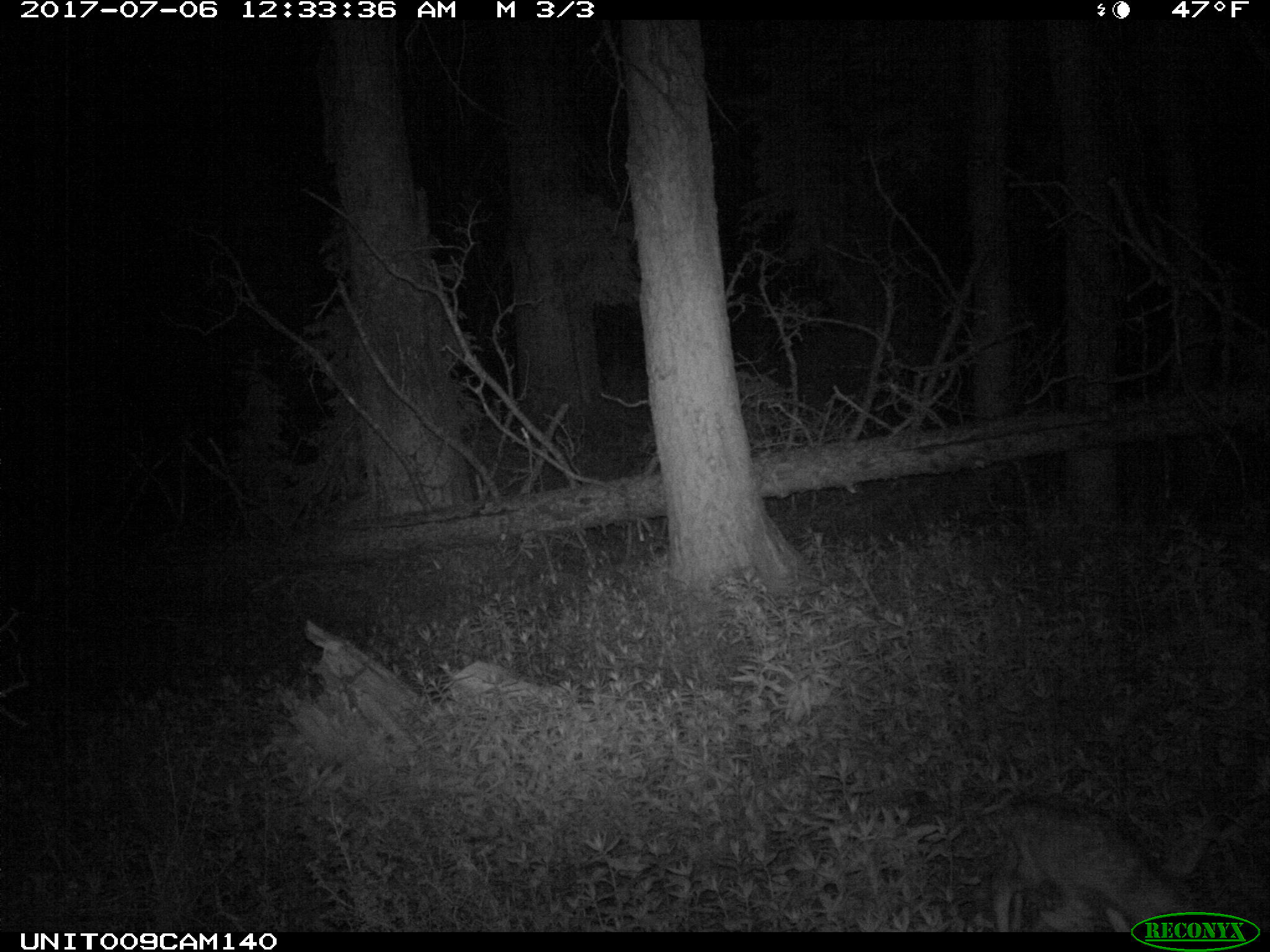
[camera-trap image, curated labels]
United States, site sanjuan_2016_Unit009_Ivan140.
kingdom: Animalia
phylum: Chordata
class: Mammalia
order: Artiodactyla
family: Cervidae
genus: Odocoileus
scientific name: Odocoileus hemionus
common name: mule deer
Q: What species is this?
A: Odocoileus hemionus (mule deer).